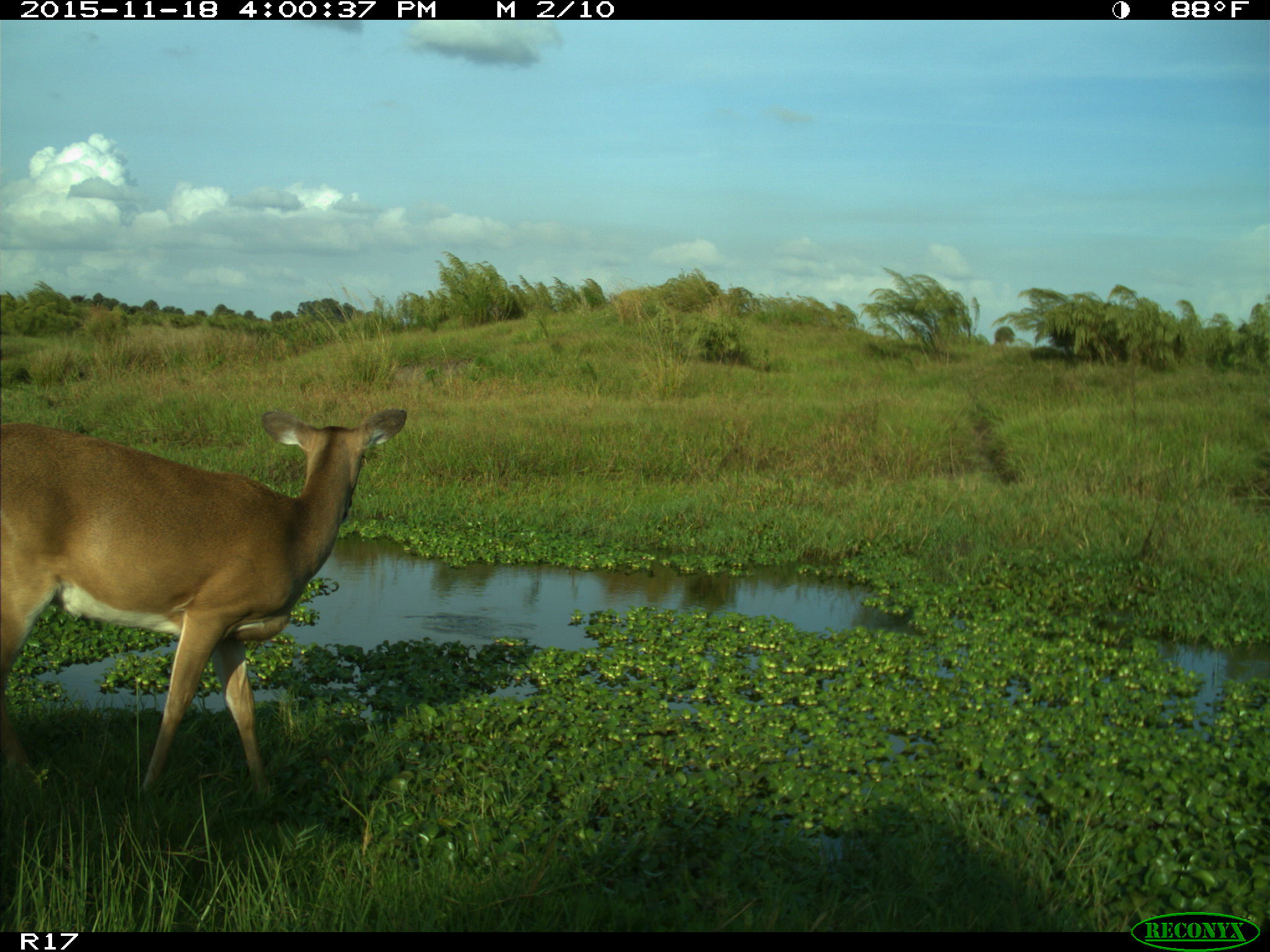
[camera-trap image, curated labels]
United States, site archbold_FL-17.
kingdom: Animalia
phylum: Chordata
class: Mammalia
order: Artiodactyla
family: Cervidae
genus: Odocoileus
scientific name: Odocoileus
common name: deer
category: unidentified deer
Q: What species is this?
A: Unidentified deer (deer) (Odocoileus).